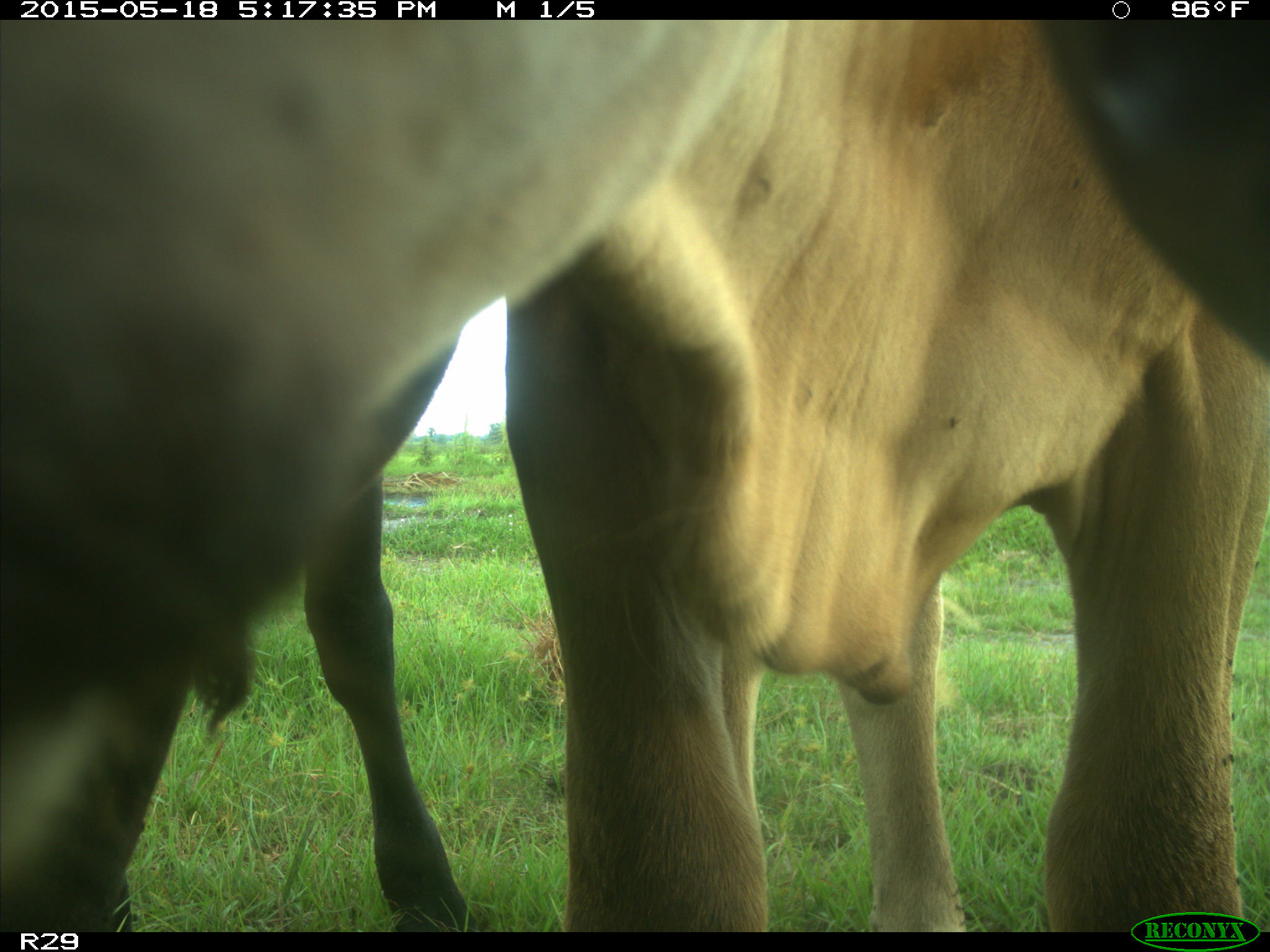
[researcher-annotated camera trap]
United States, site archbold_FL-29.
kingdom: Animalia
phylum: Chordata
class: Mammalia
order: Artiodactyla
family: Bovidae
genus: Bos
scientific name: Bos taurus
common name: domestic cow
Bos taurus (domestic cow).